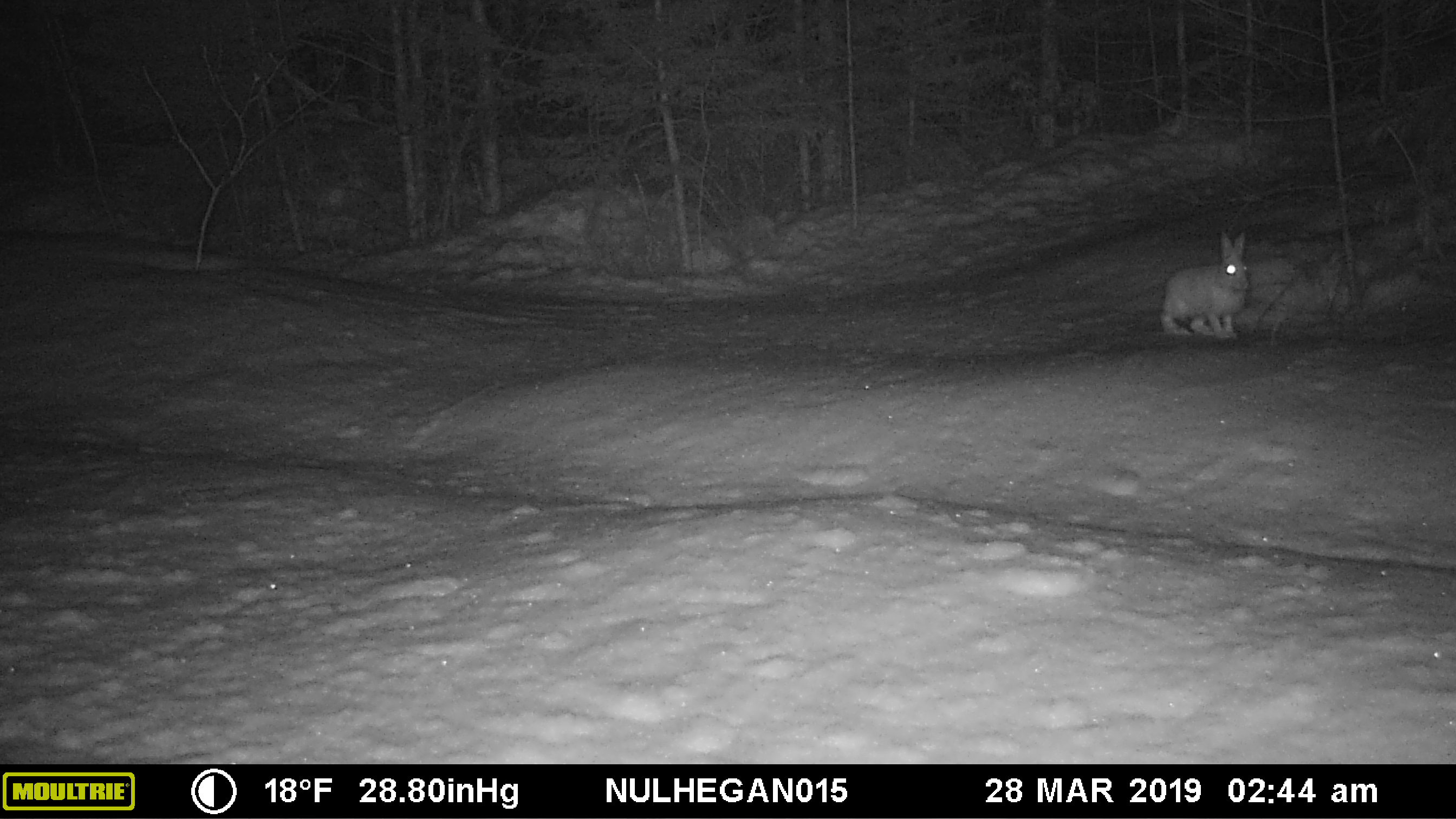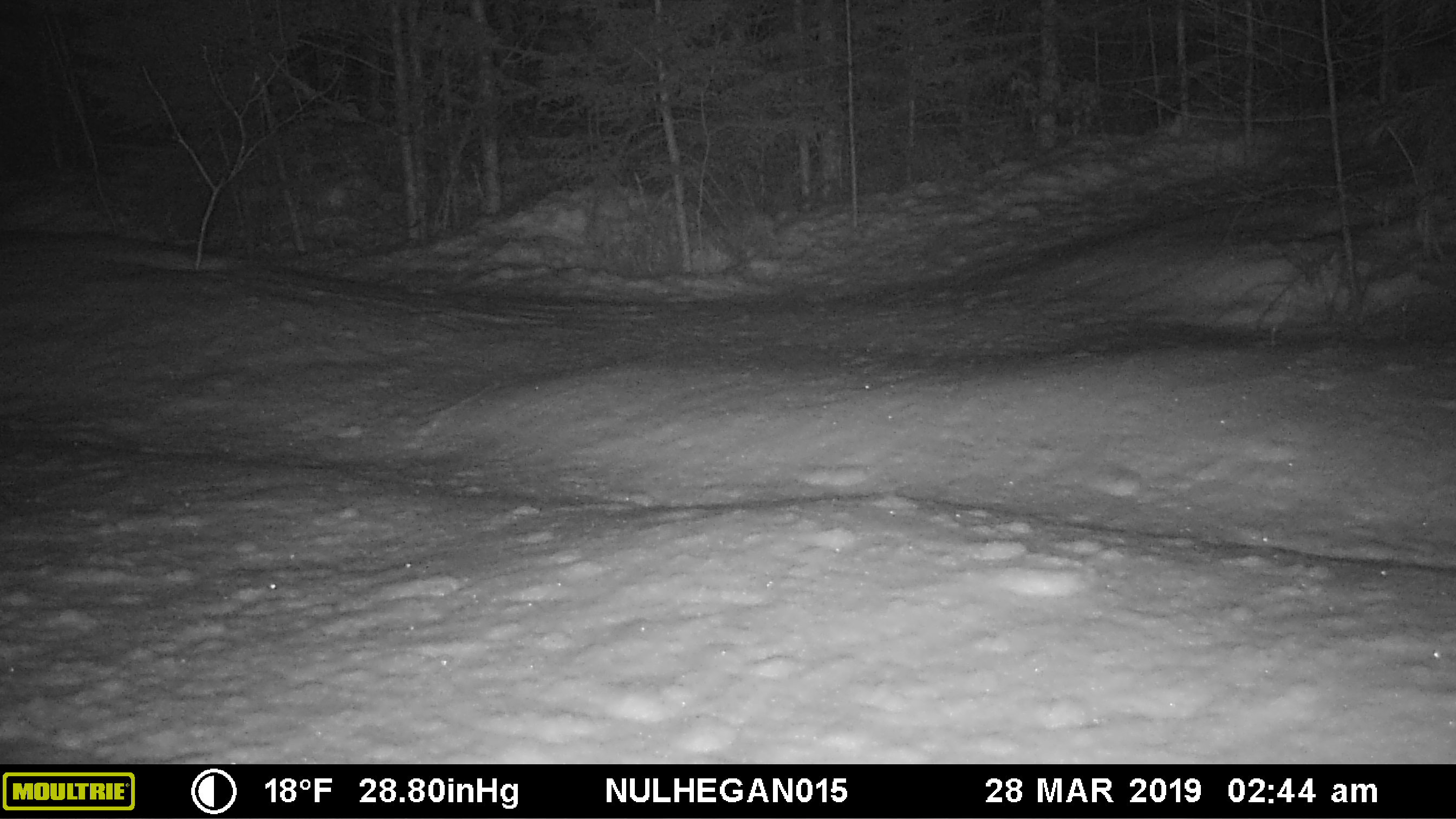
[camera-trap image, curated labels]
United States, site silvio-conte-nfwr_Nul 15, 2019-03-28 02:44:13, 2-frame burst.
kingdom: Animalia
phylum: Chordata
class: Mammalia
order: Lagomorpha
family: Leporidae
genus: Lepus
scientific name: Lepus americanus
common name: snowshoe hare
Snowshoe hare (Lepus americanus).